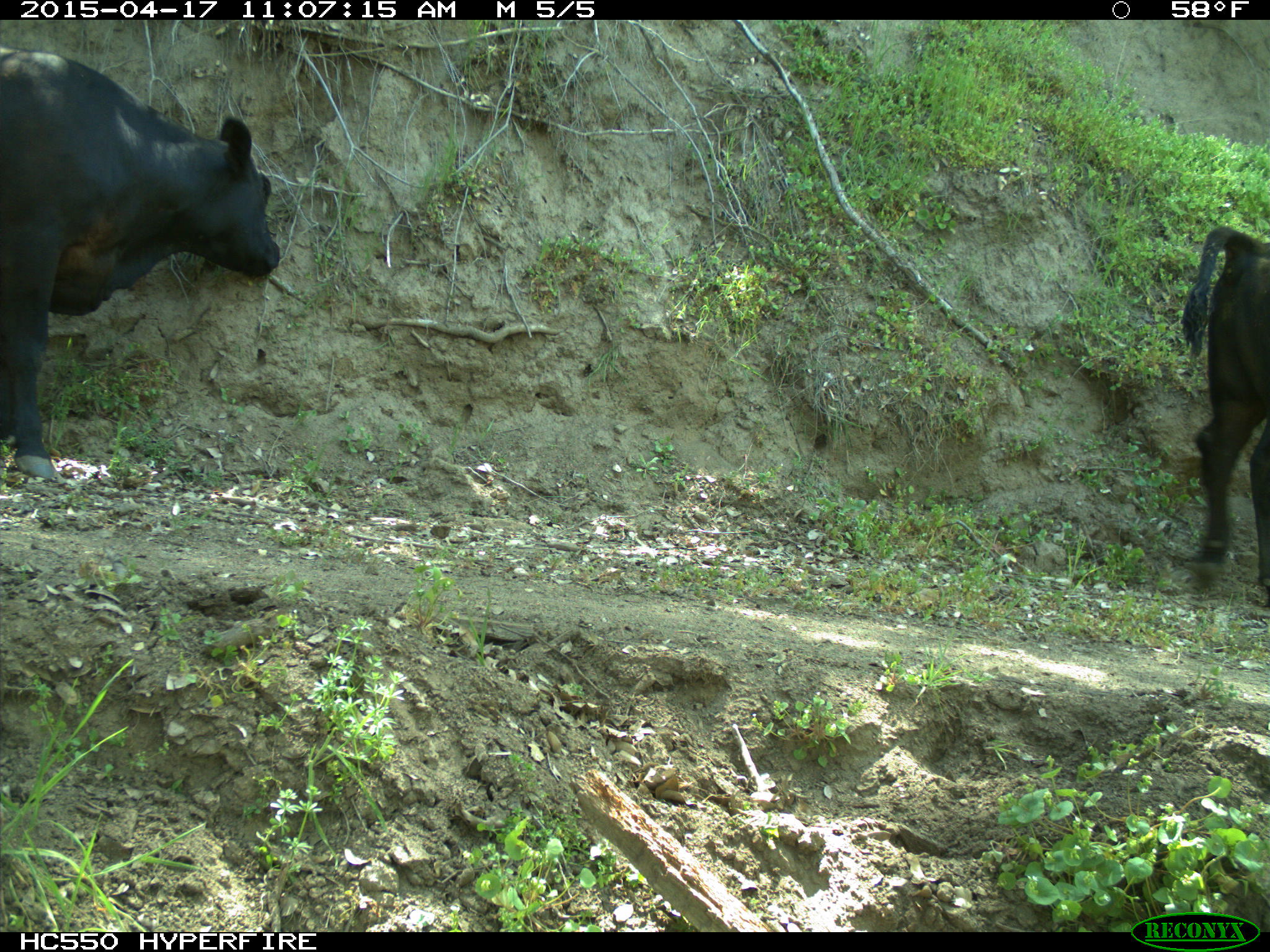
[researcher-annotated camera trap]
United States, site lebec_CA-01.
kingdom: Animalia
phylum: Chordata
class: Mammalia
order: Artiodactyla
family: Bovidae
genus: Bos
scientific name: Bos taurus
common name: domestic cow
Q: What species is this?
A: Bos taurus (domestic cow).